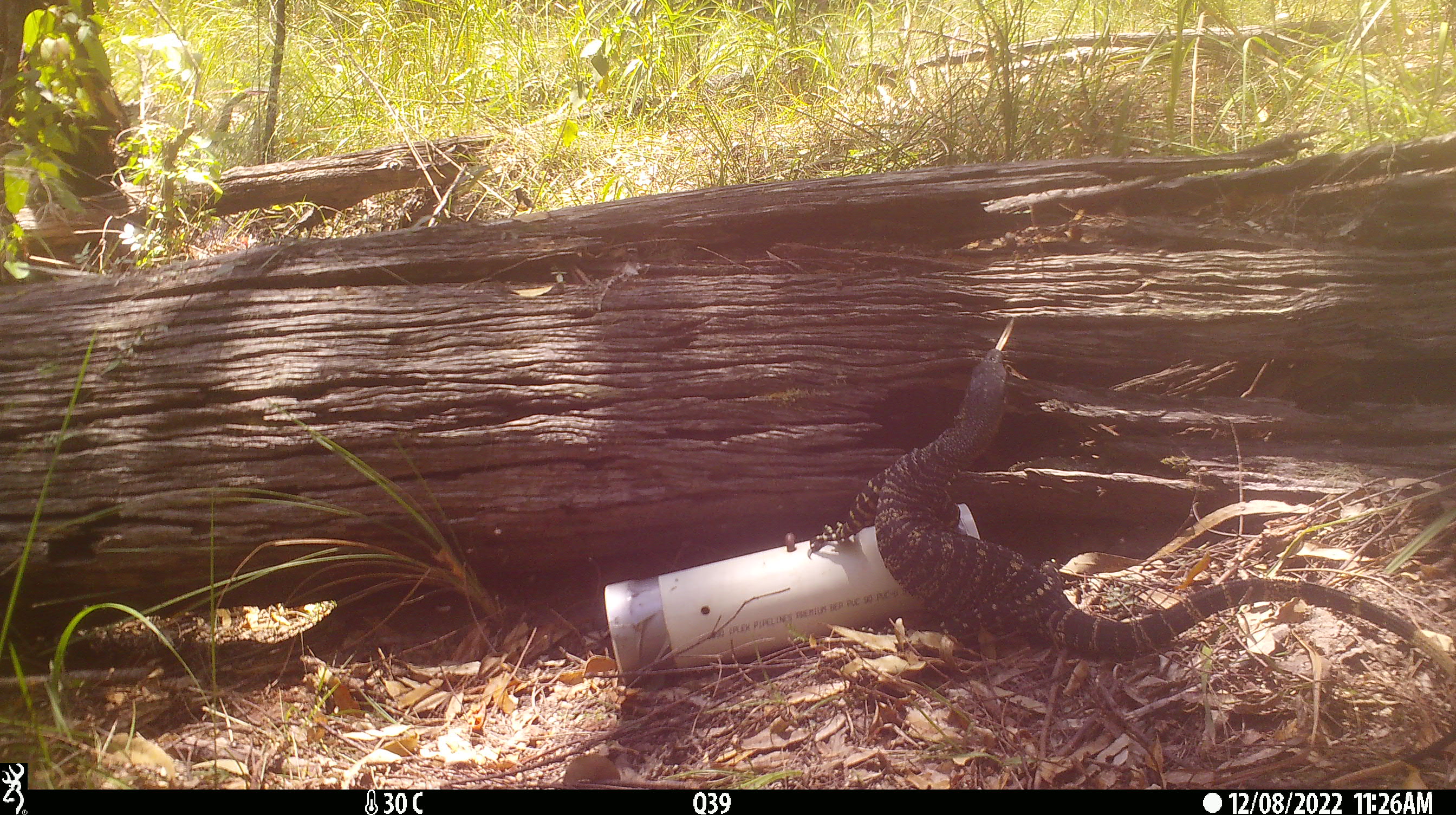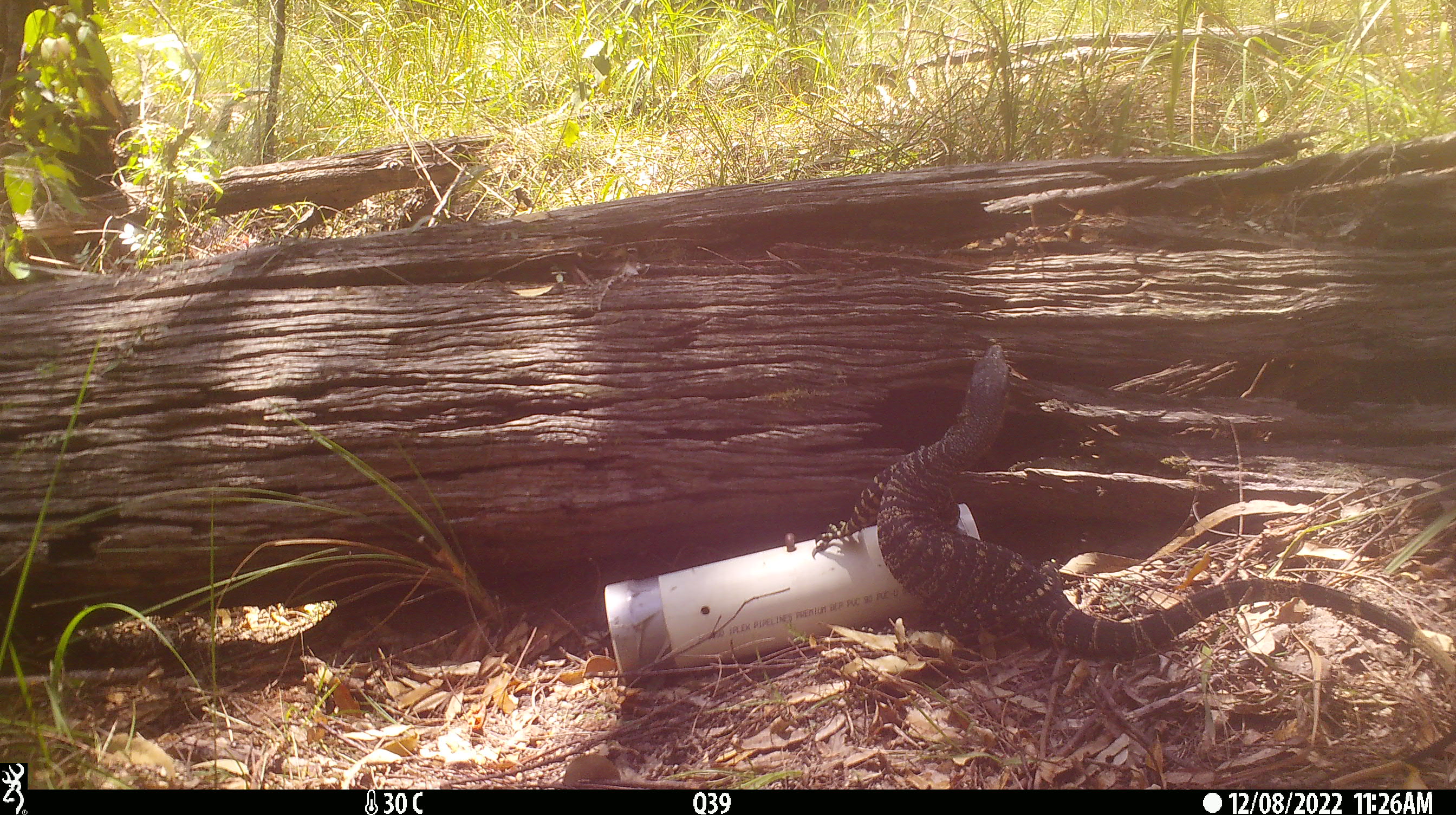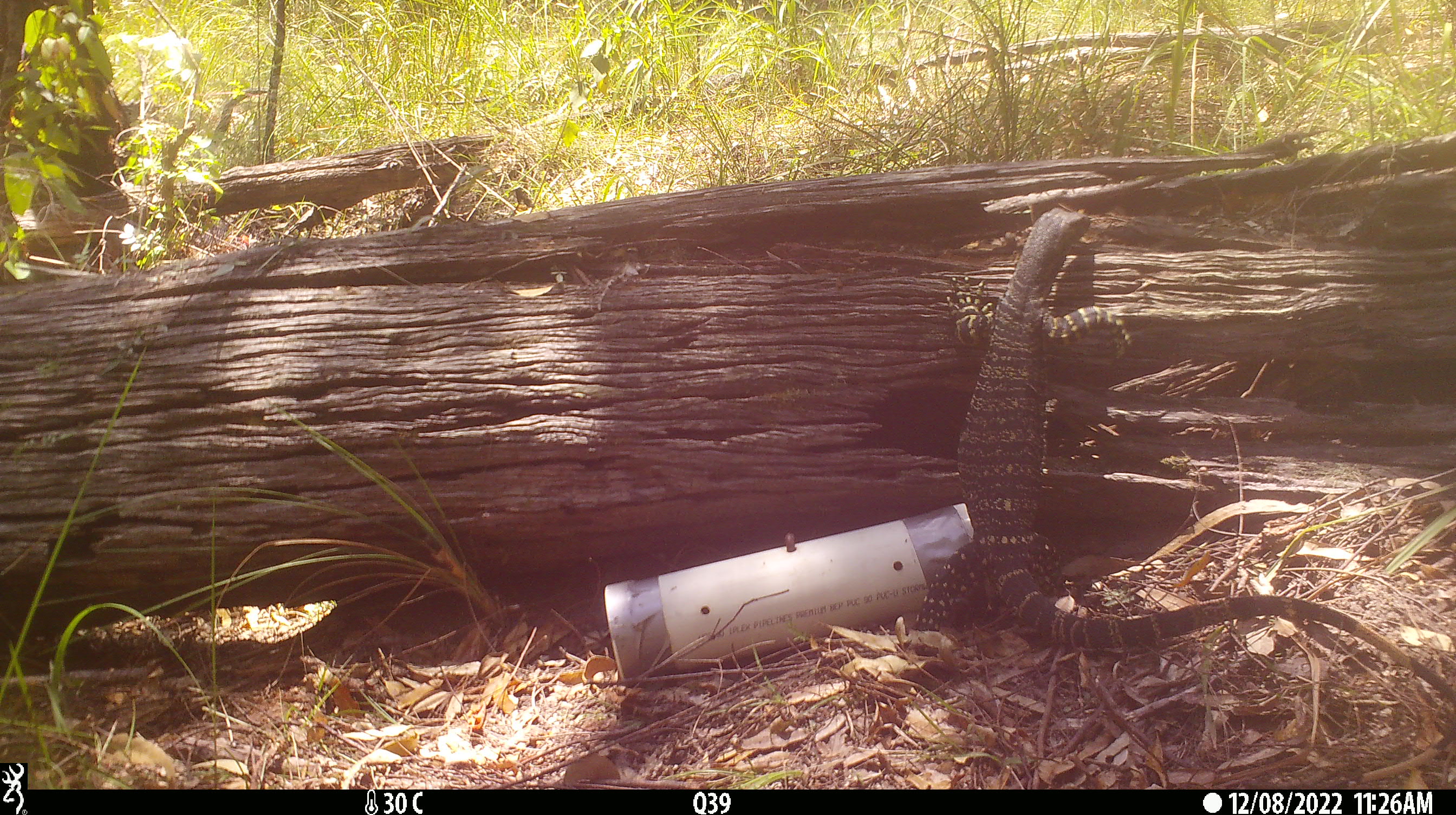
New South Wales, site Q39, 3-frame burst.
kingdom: Animalia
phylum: Chordata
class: Reptilia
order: Squamata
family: Varanidae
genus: Varanus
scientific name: Varanus varius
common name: lace monitor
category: goanna